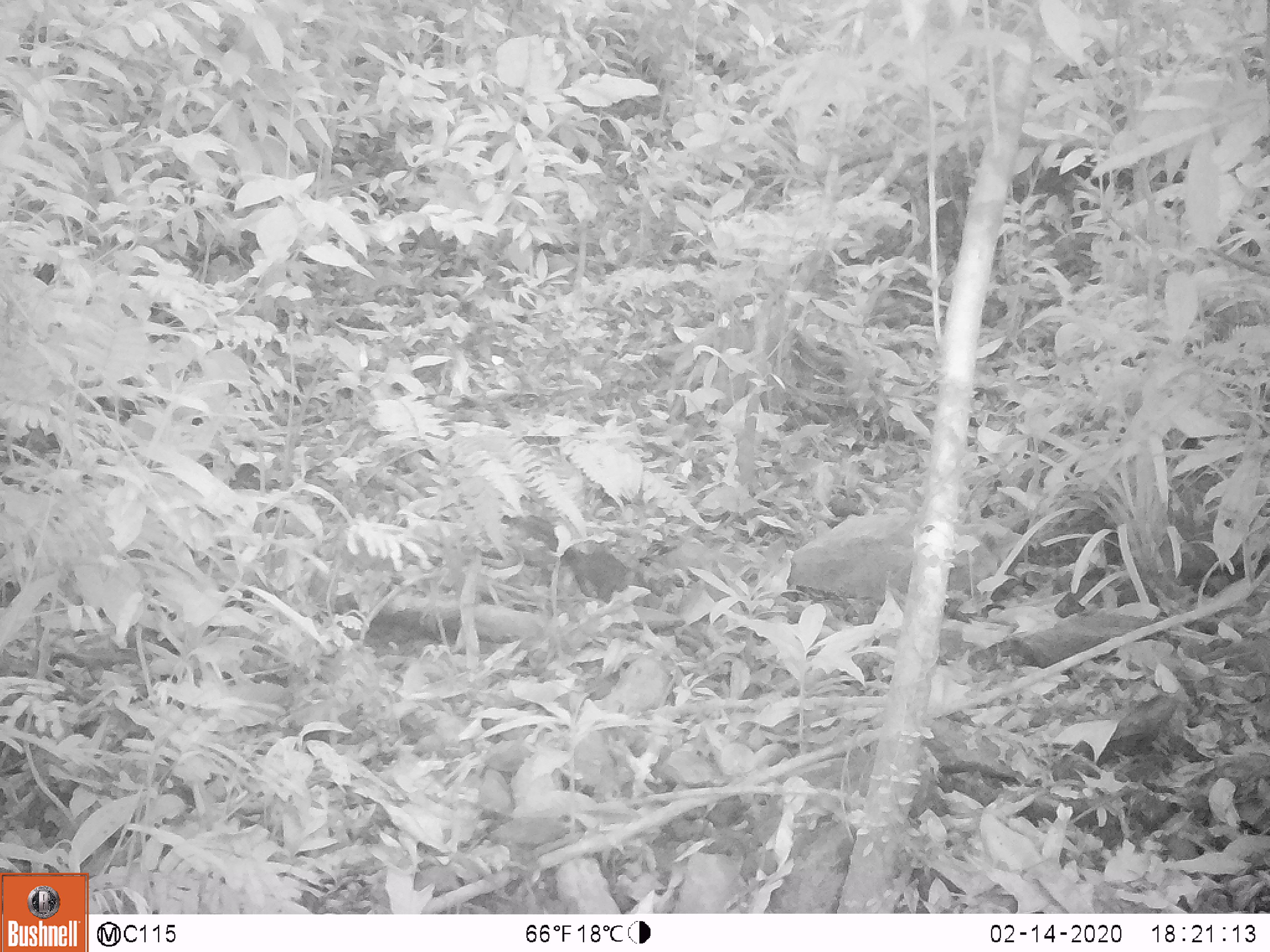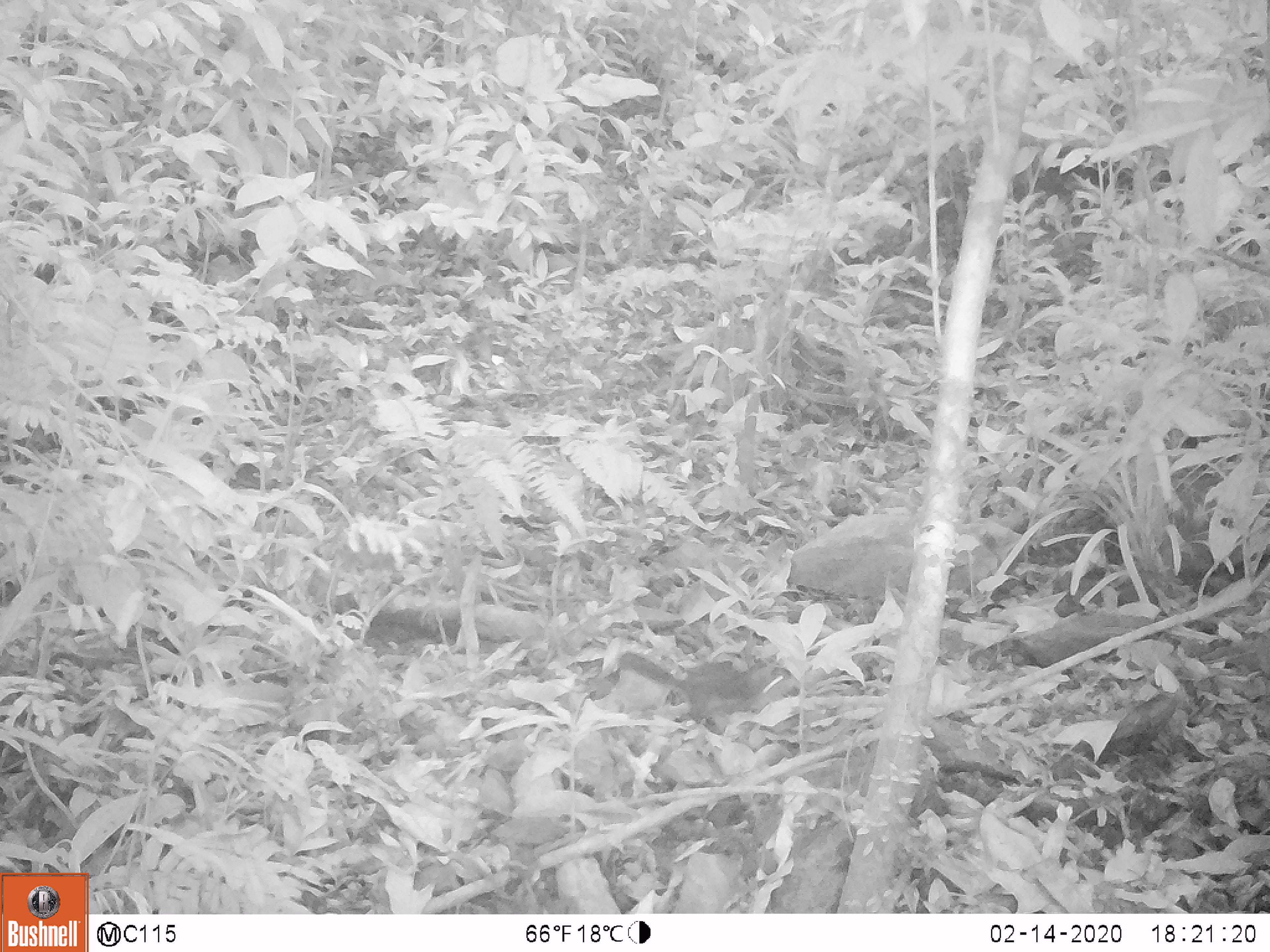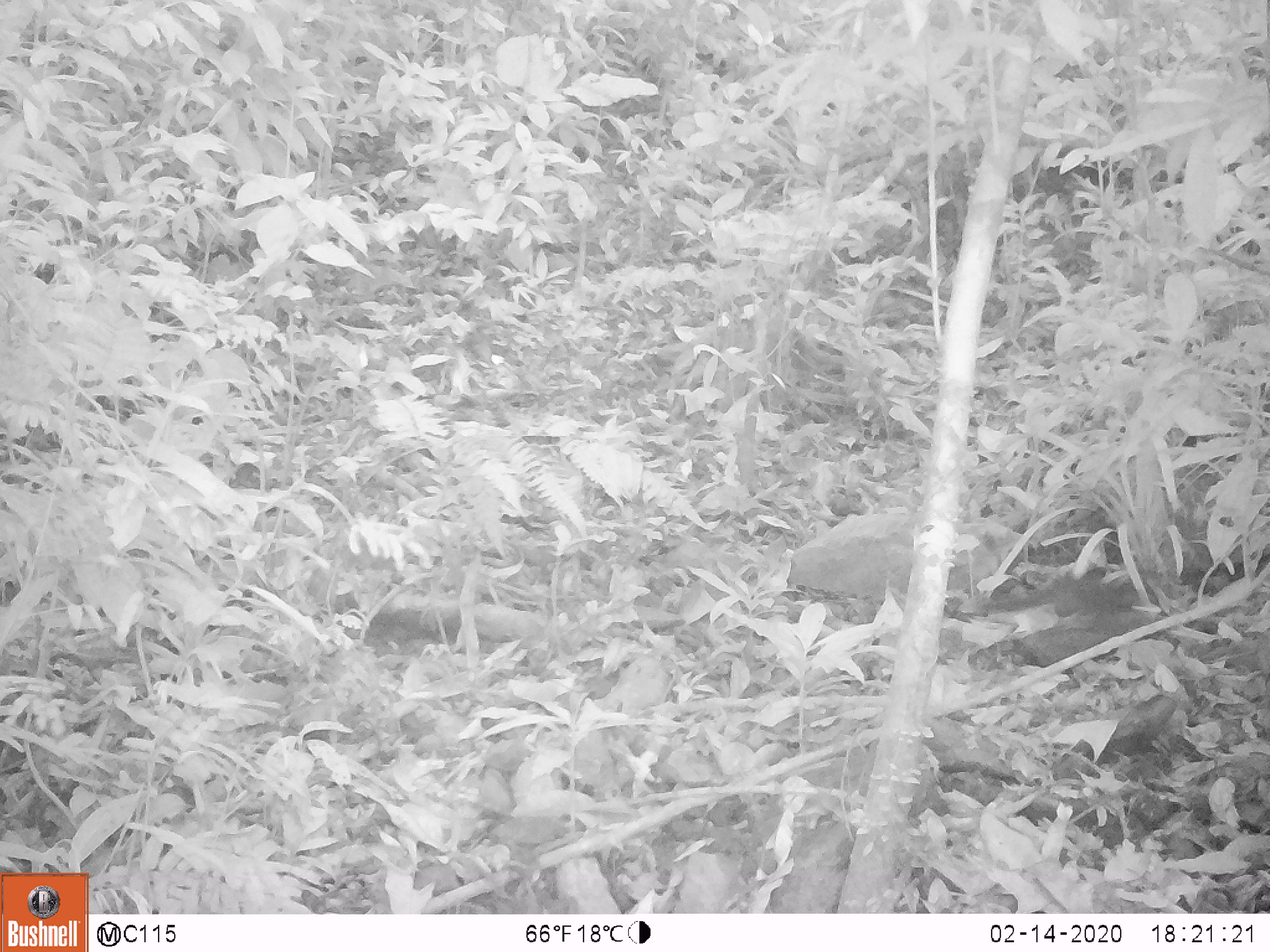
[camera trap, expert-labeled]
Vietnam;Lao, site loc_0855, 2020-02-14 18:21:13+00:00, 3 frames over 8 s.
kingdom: Animalia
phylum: Chordata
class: Mammalia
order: Rodentia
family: Sciuridae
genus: Dremomys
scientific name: Dremomys rufigenis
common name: red-cheeked squirrel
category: red cheeked squirrel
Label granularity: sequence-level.